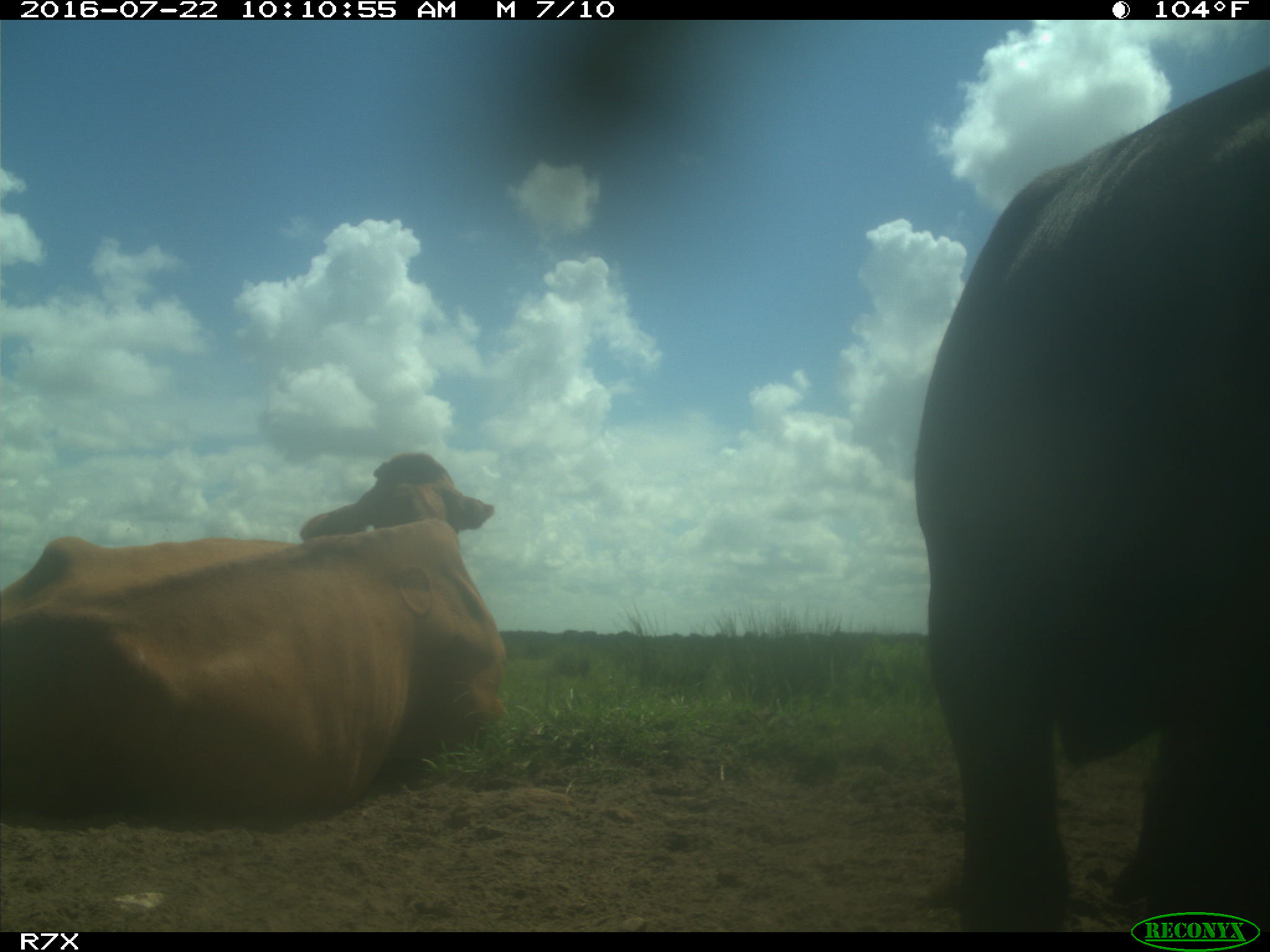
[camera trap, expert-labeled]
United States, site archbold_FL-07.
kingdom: Animalia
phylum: Chordata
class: Mammalia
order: Artiodactyla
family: Bovidae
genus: Bos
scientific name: Bos taurus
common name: domestic cow